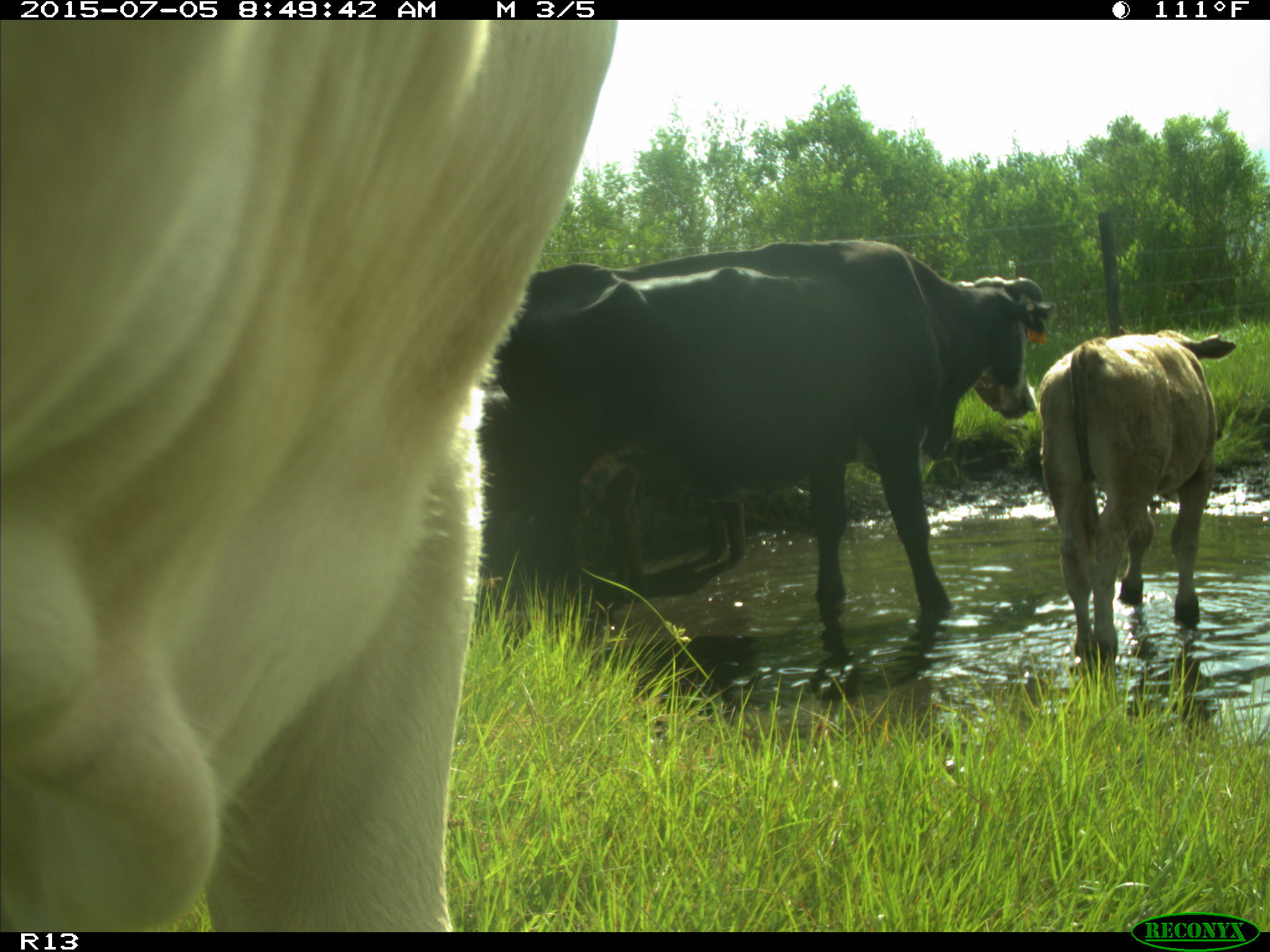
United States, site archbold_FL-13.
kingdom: Animalia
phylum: Chordata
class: Mammalia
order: Artiodactyla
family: Bovidae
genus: Bos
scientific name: Bos taurus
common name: domestic cow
Bos taurus (domestic cow).